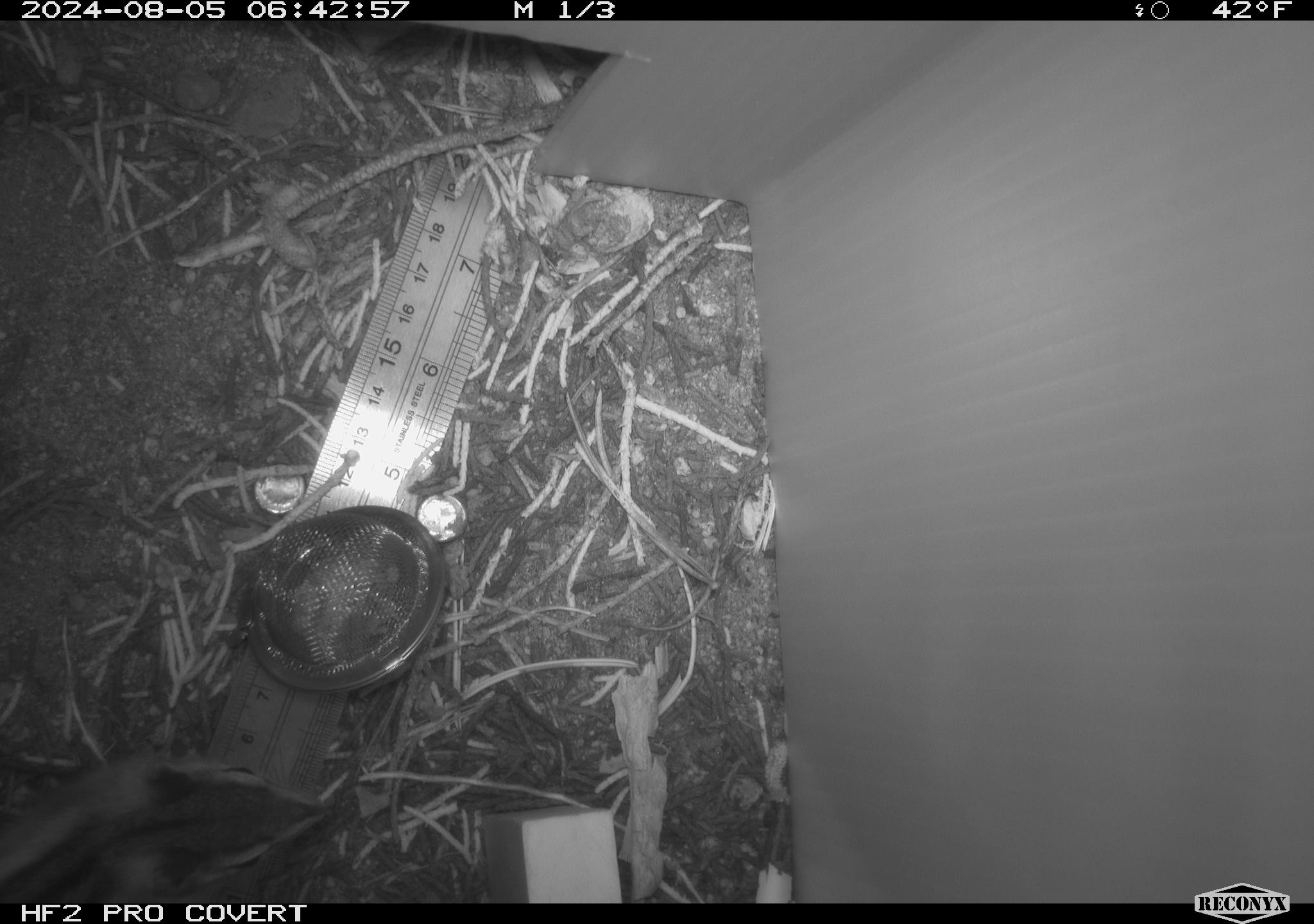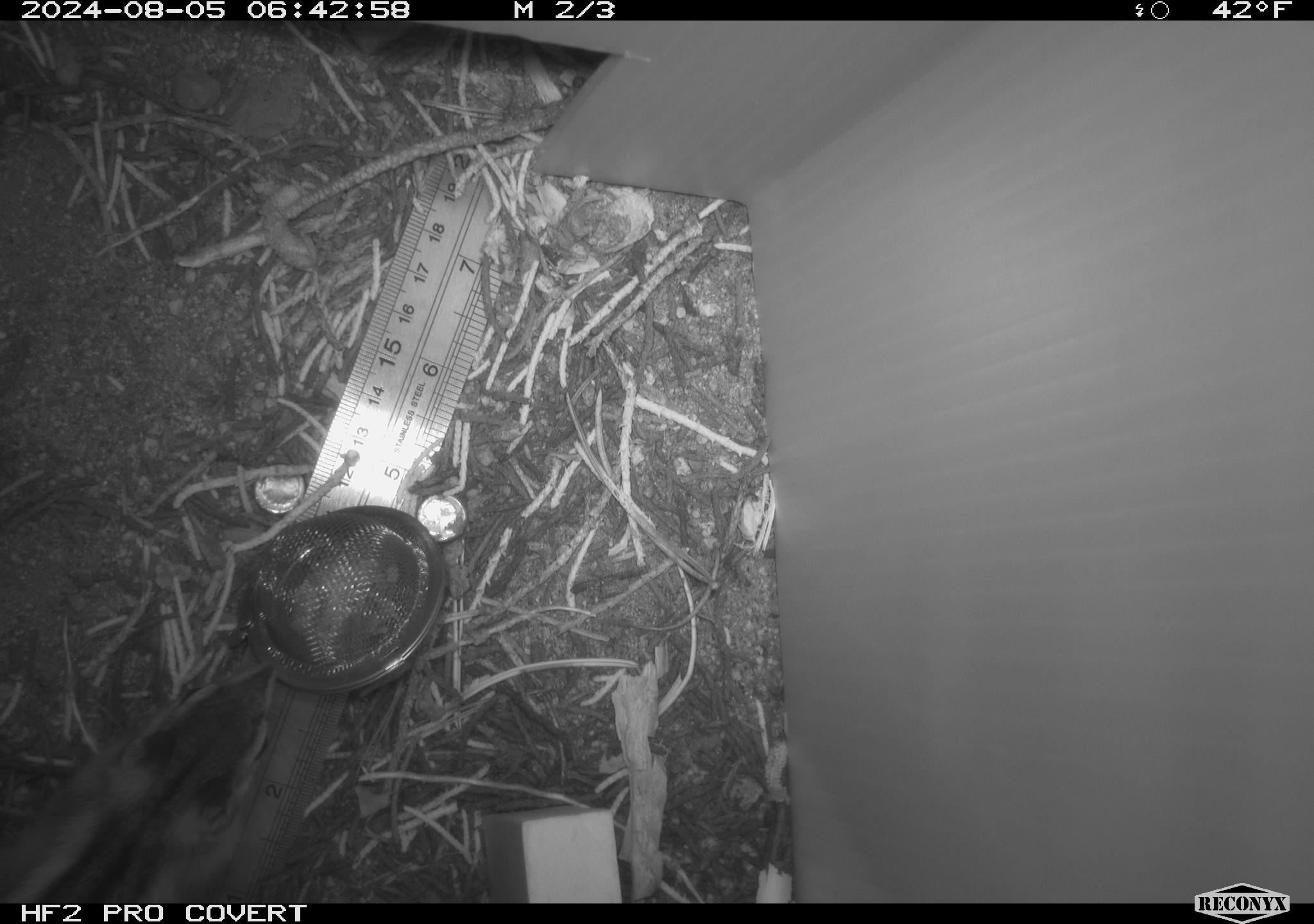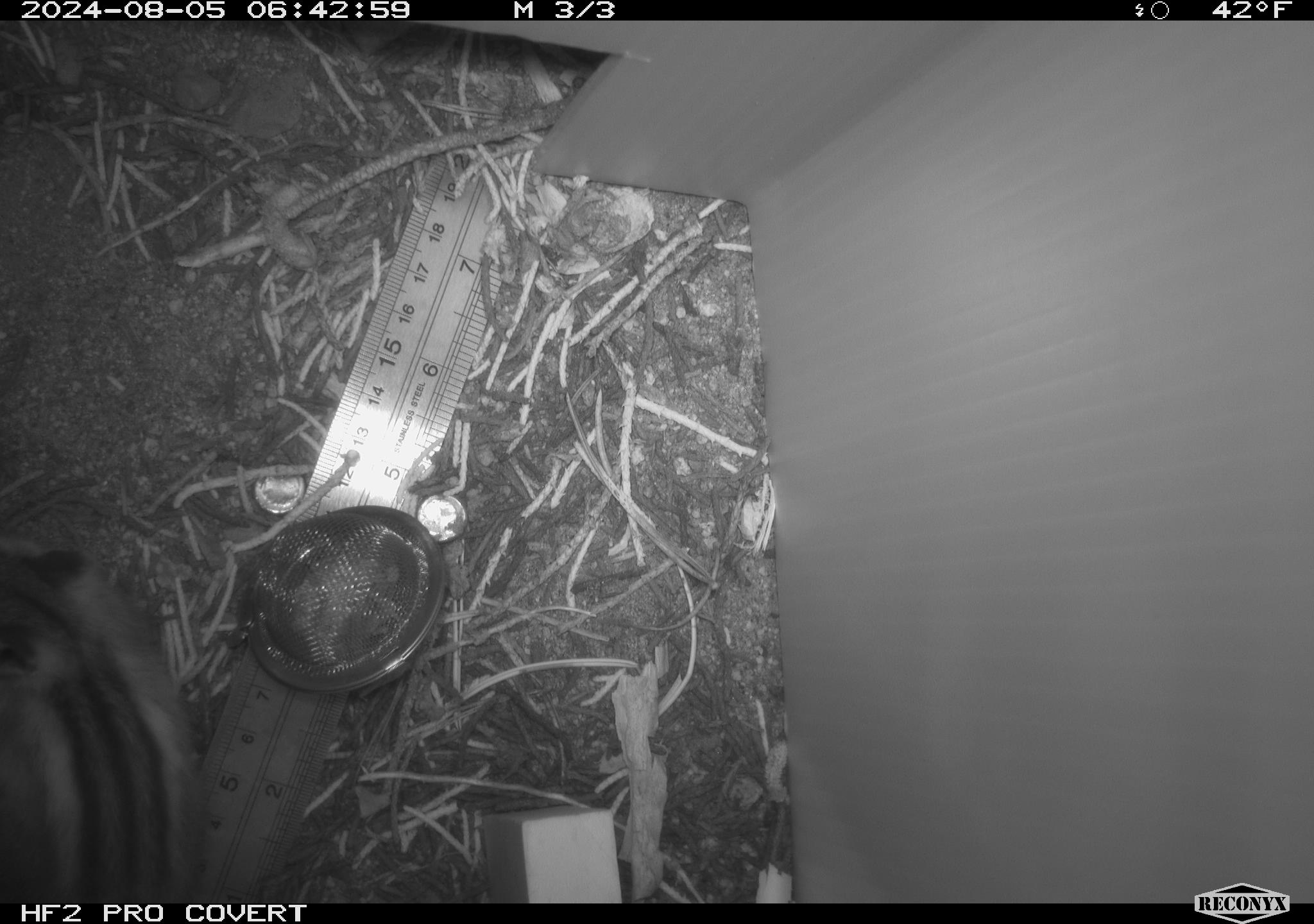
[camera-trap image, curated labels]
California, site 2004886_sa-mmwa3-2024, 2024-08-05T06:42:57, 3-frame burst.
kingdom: Animalia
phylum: Chordata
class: Mammalia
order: Rodentia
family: Sciuridae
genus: Neotamias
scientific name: Neotamias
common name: western chipmunks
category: neotamias species